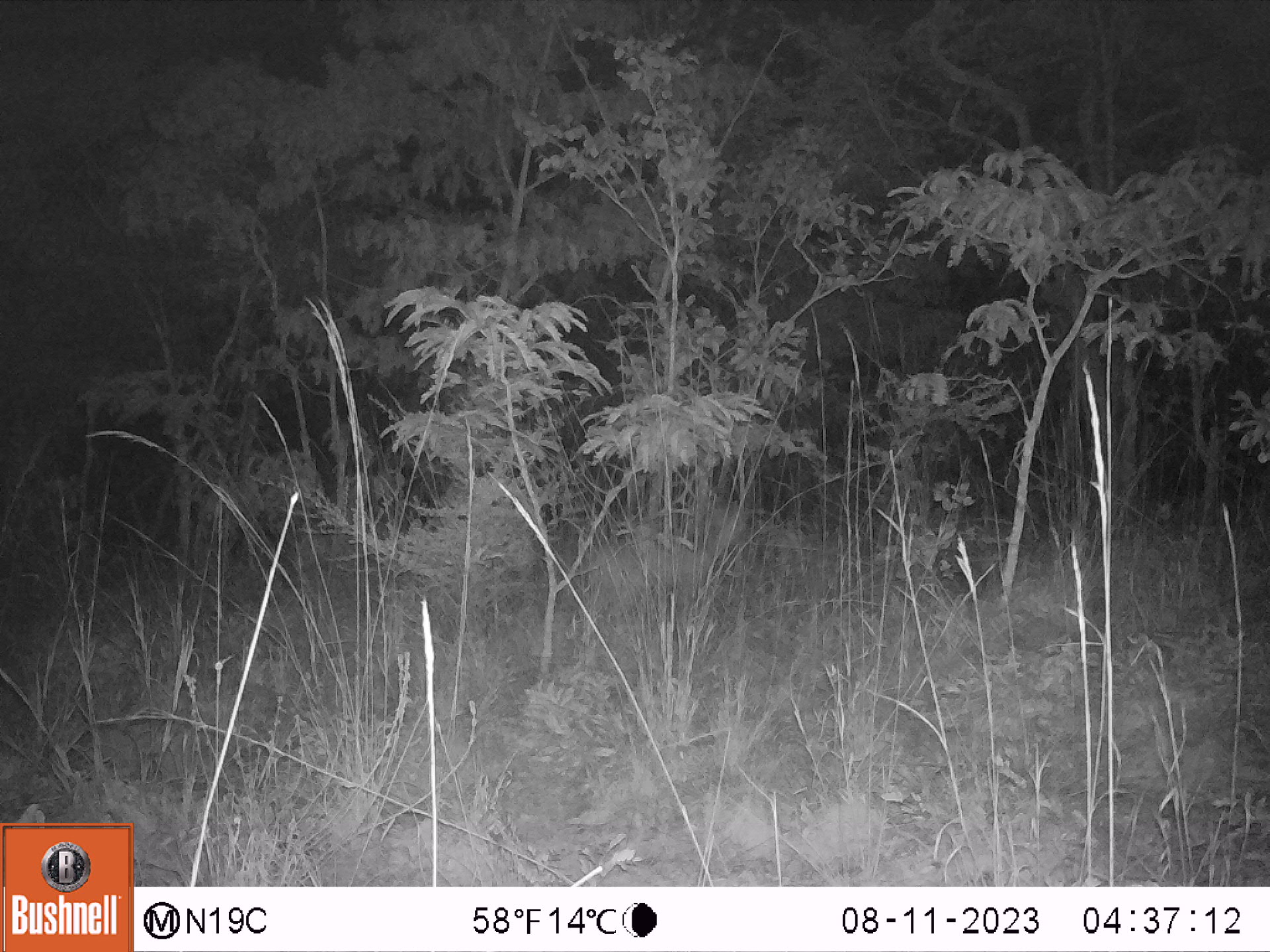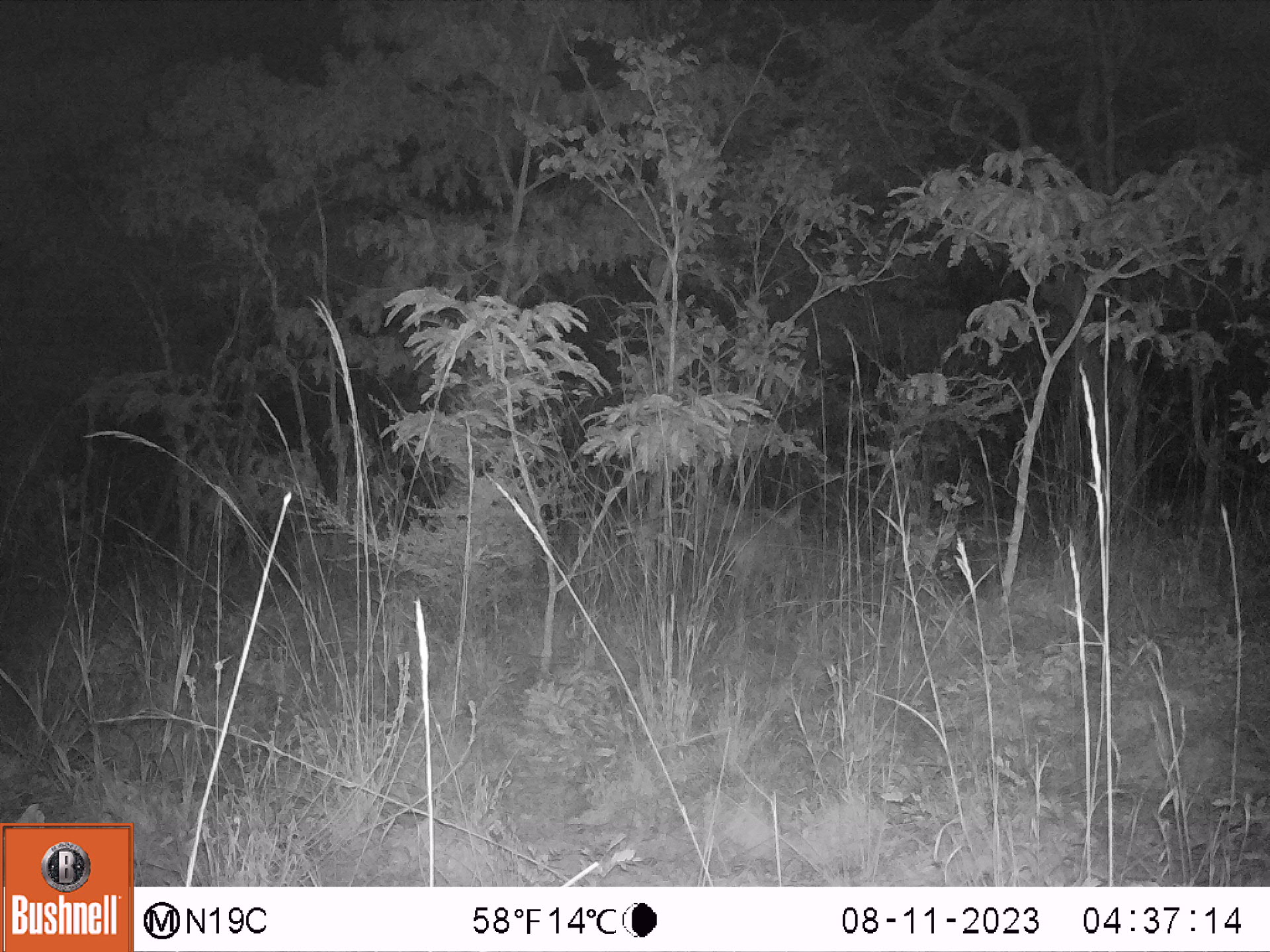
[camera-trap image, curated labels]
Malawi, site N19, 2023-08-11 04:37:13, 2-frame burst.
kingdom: Animalia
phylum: Chordata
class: Mammalia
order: Artiodactyla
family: Bovidae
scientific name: Antilopinae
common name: small antelope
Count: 1.